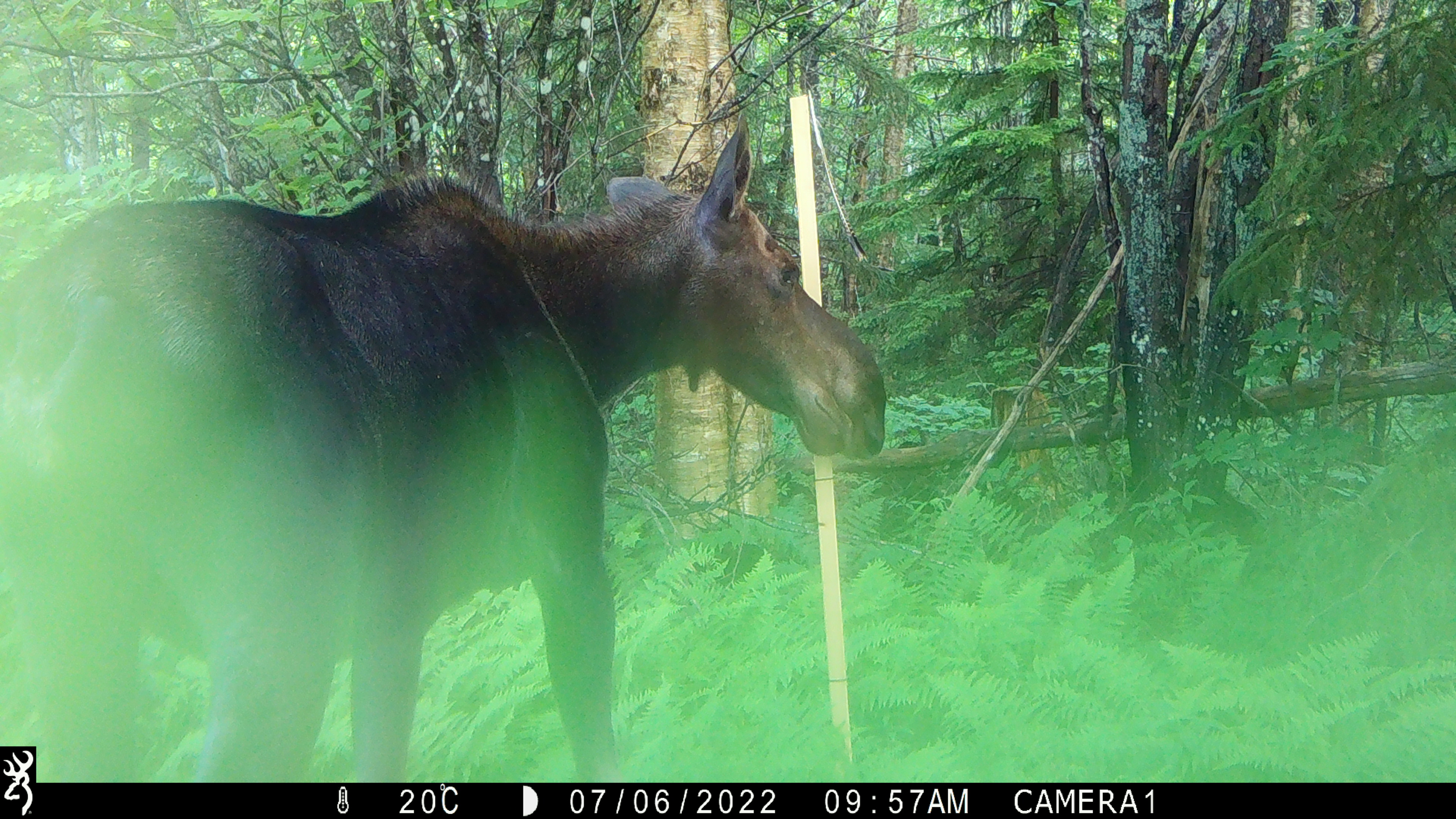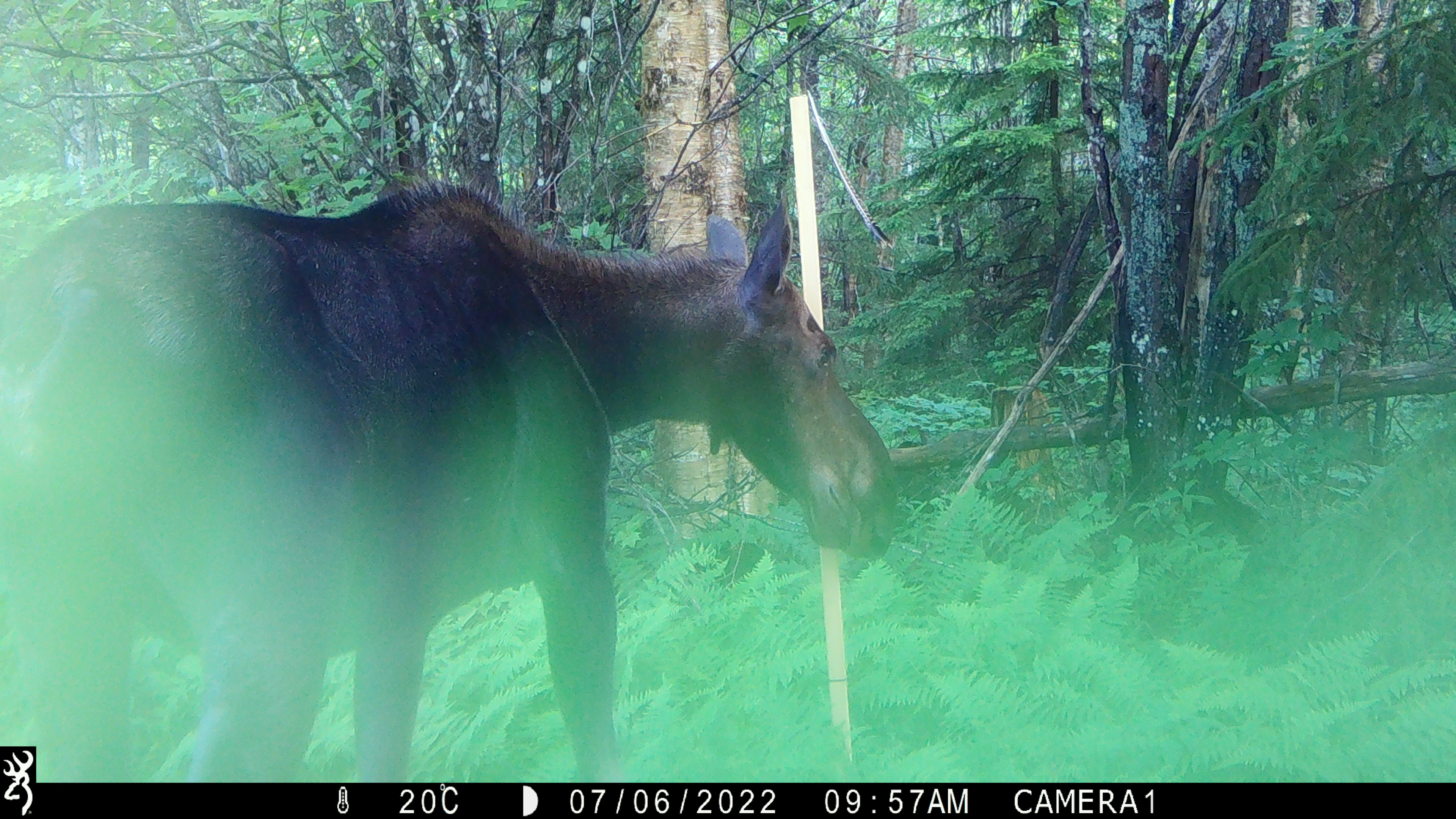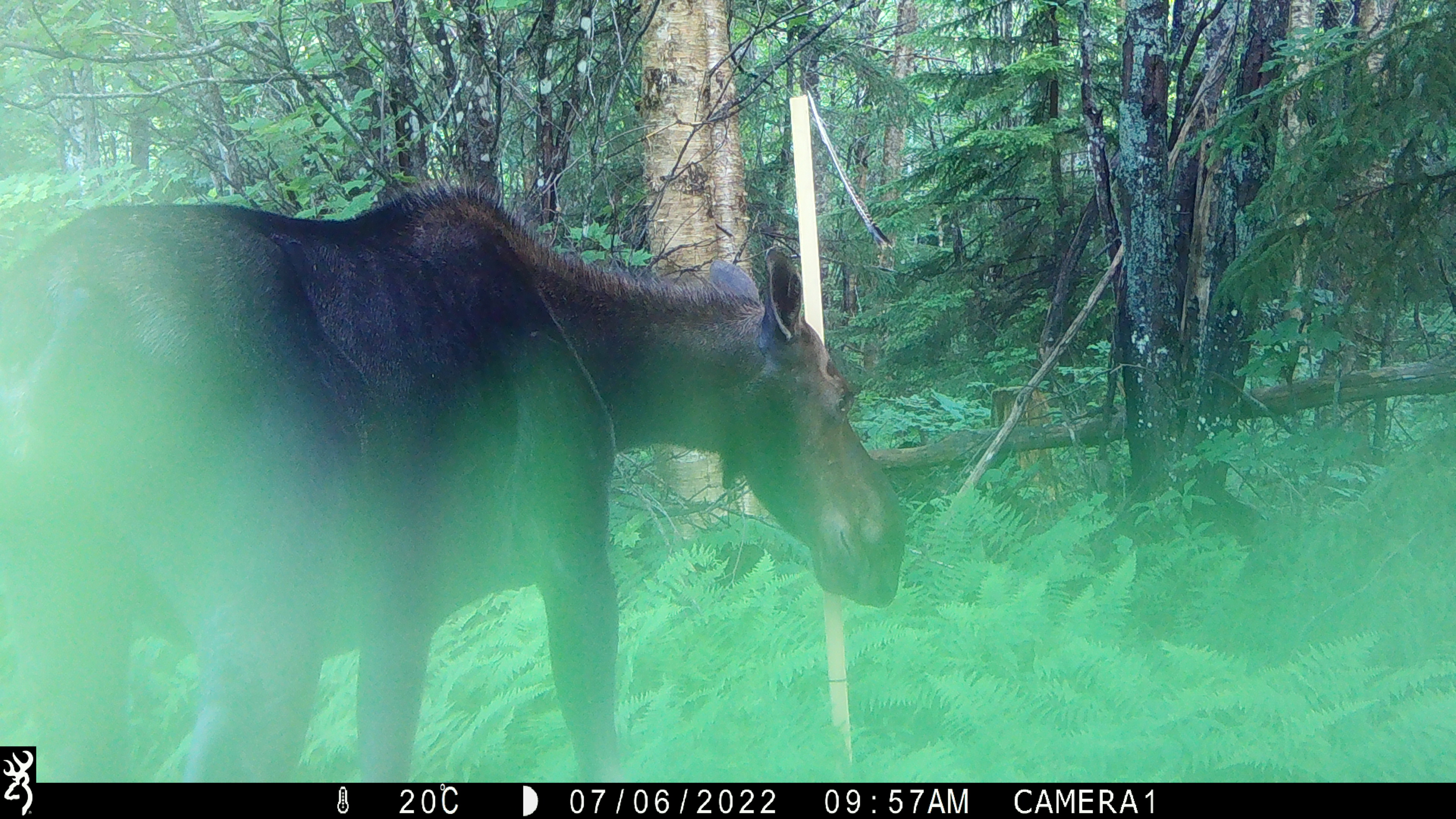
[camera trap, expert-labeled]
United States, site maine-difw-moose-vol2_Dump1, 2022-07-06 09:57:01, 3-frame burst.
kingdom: Animalia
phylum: Chordata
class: Mammalia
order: Artiodactyla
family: Cervidae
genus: Alces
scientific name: Alces alces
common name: moose